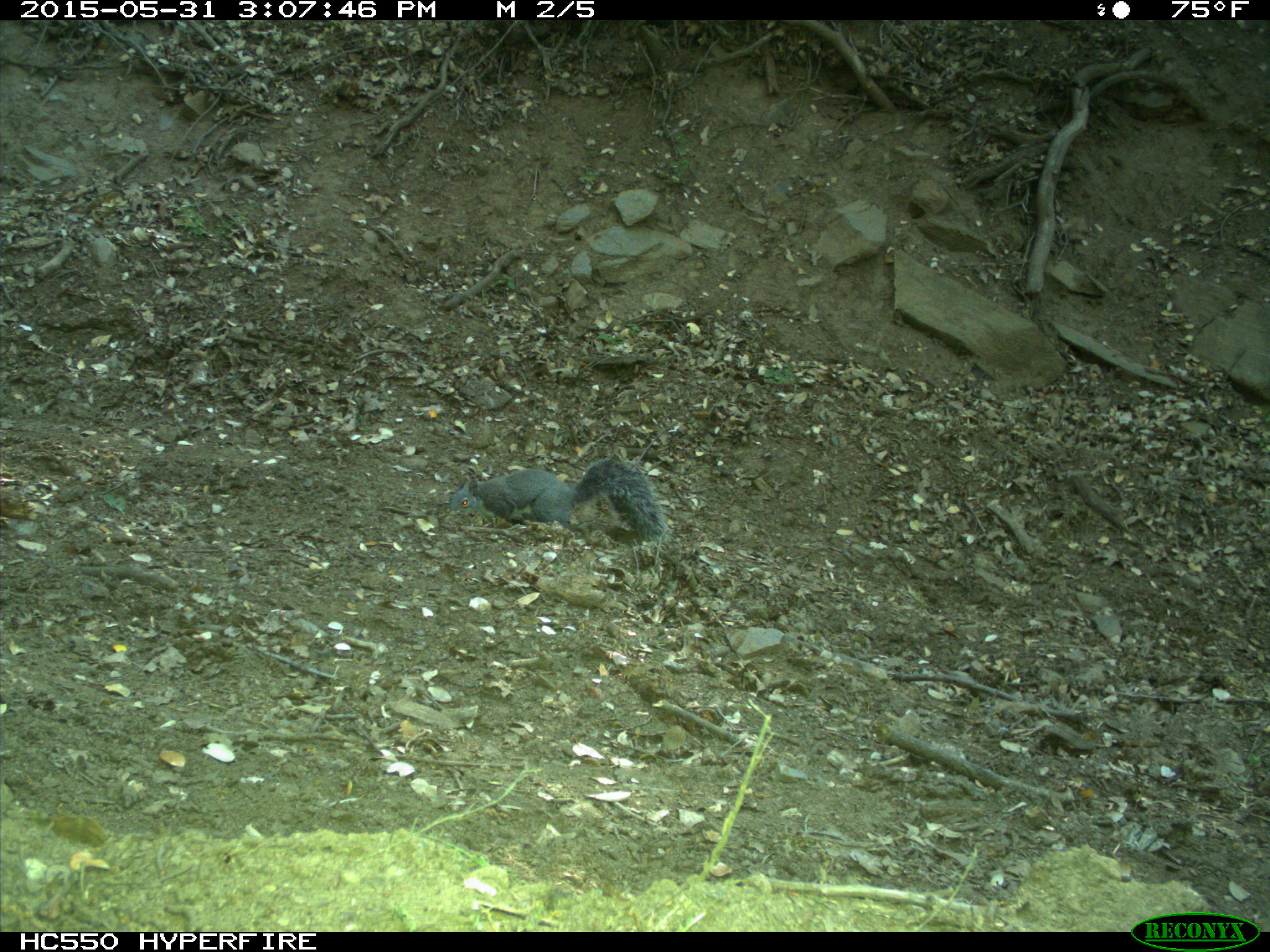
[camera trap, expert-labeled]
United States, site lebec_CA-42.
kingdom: Animalia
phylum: Chordata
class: Mammalia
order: Rodentia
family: Sciuridae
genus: Sciurus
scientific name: Sciurus carolinensis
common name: eastern gray squirrel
Sciurus carolinensis (eastern gray squirrel).